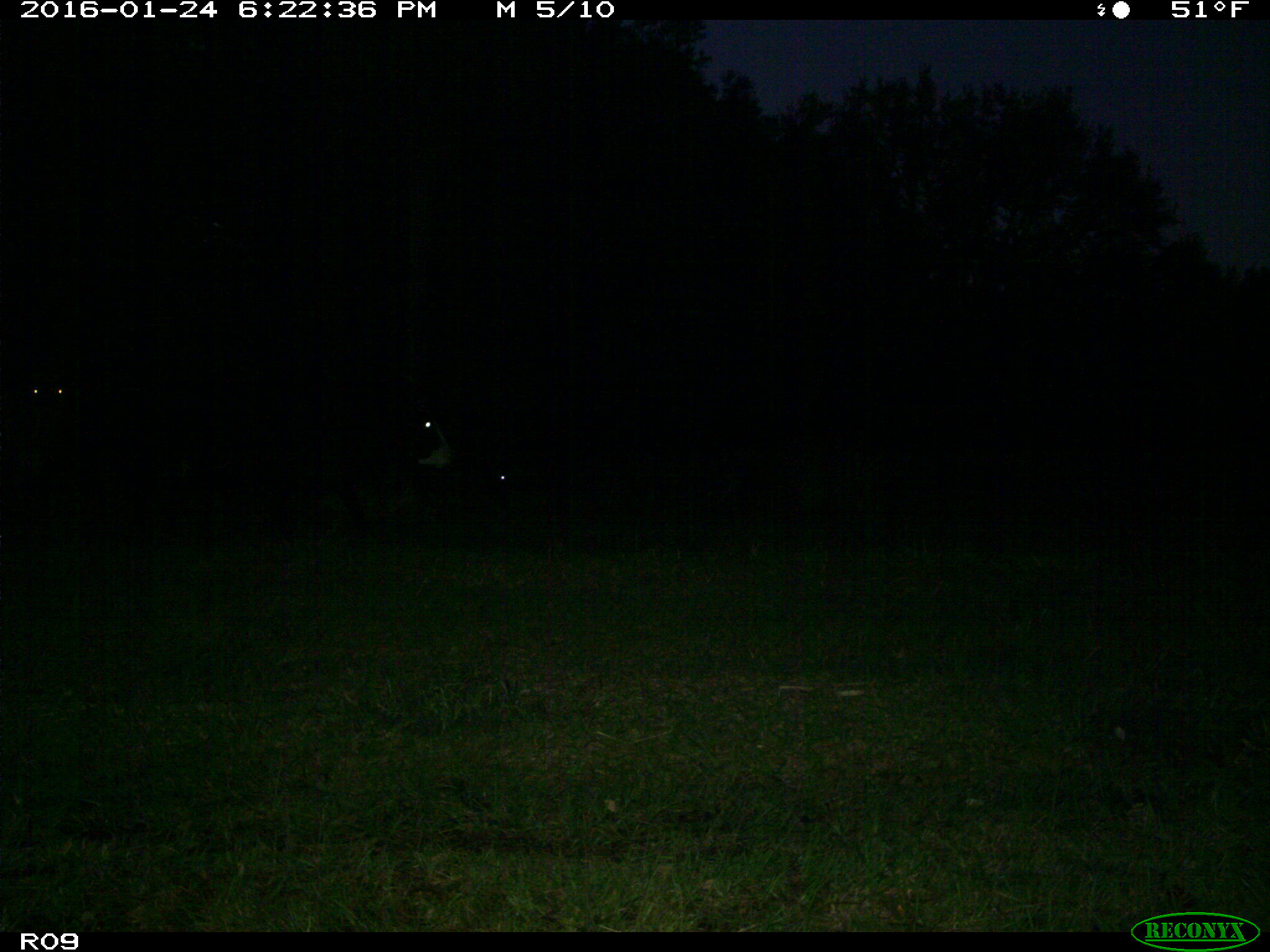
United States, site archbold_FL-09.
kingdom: Animalia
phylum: Chordata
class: Mammalia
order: Artiodactyla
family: Bovidae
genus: Bos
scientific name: Bos taurus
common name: domestic cow